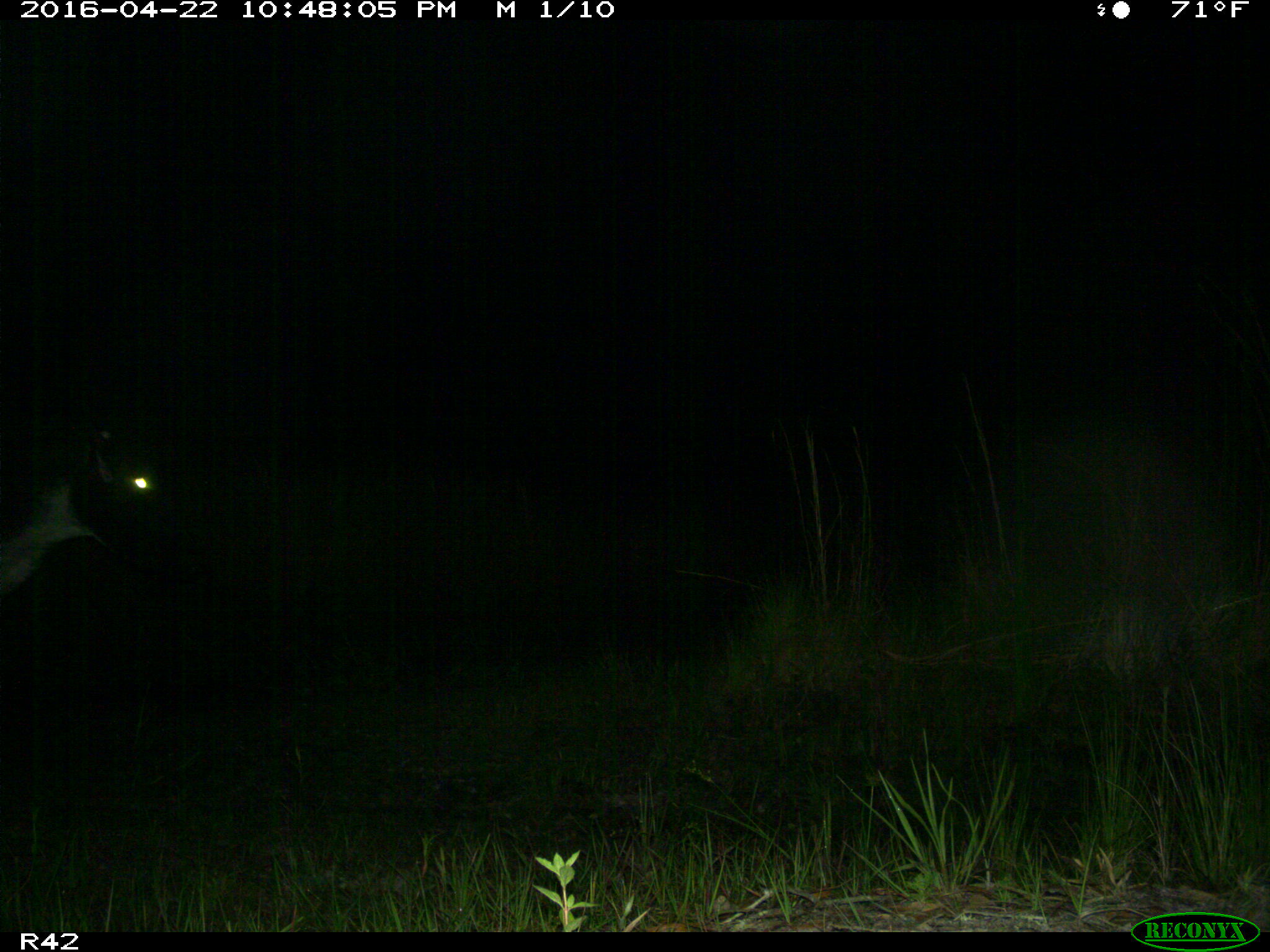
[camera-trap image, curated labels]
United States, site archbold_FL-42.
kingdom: Animalia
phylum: Chordata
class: Mammalia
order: Artiodactyla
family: Bovidae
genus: Bos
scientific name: Bos taurus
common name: domestic cow